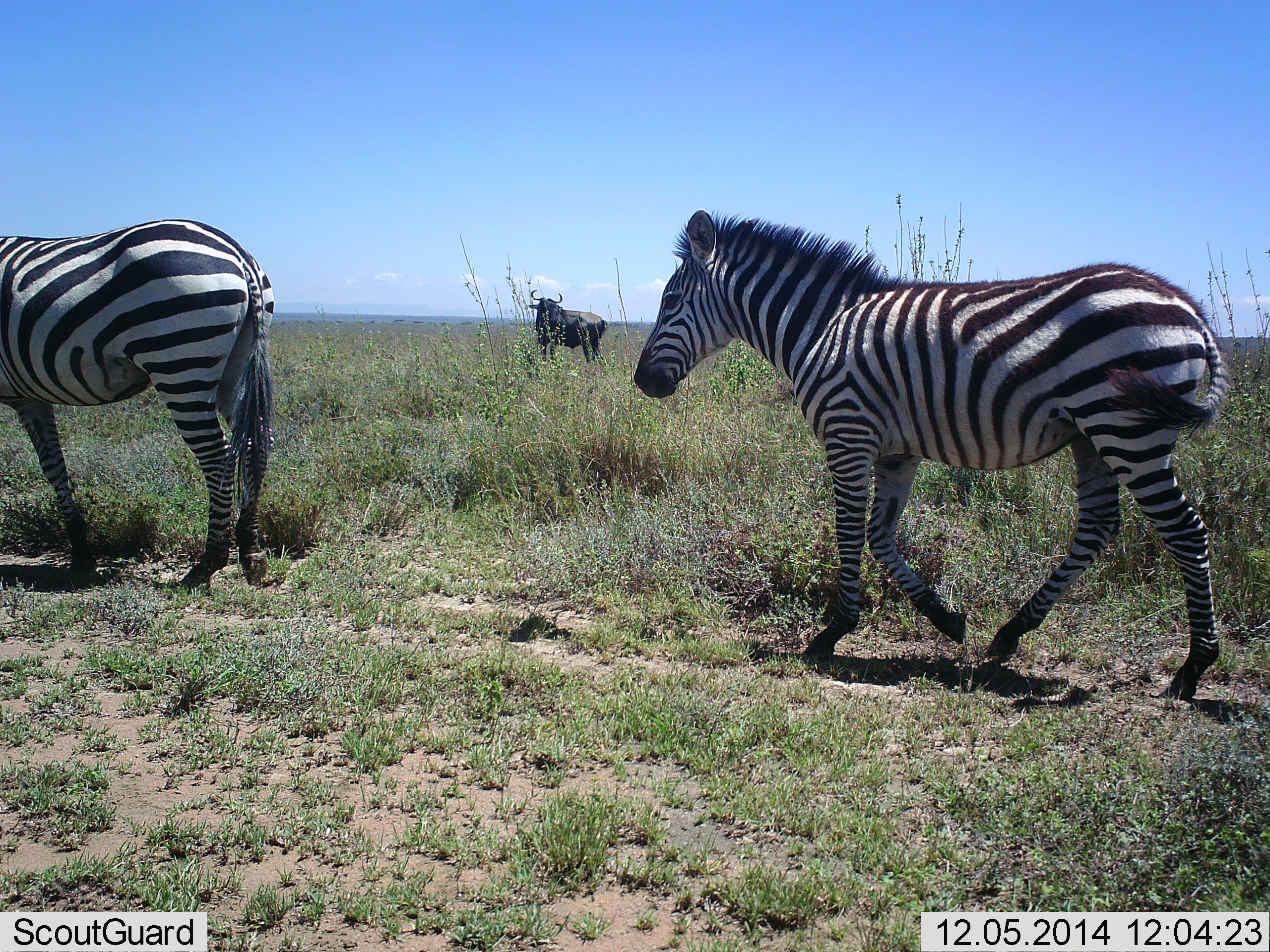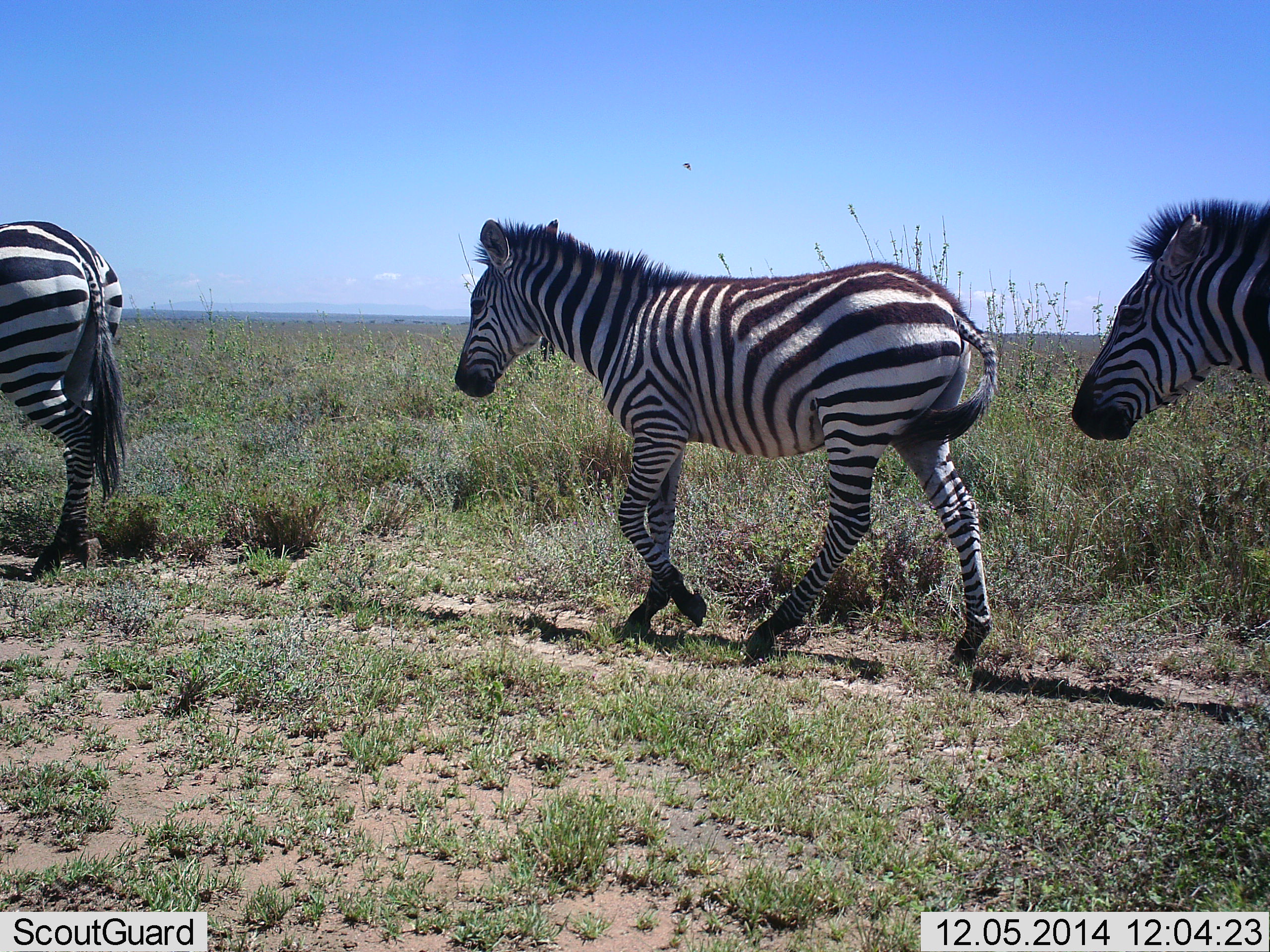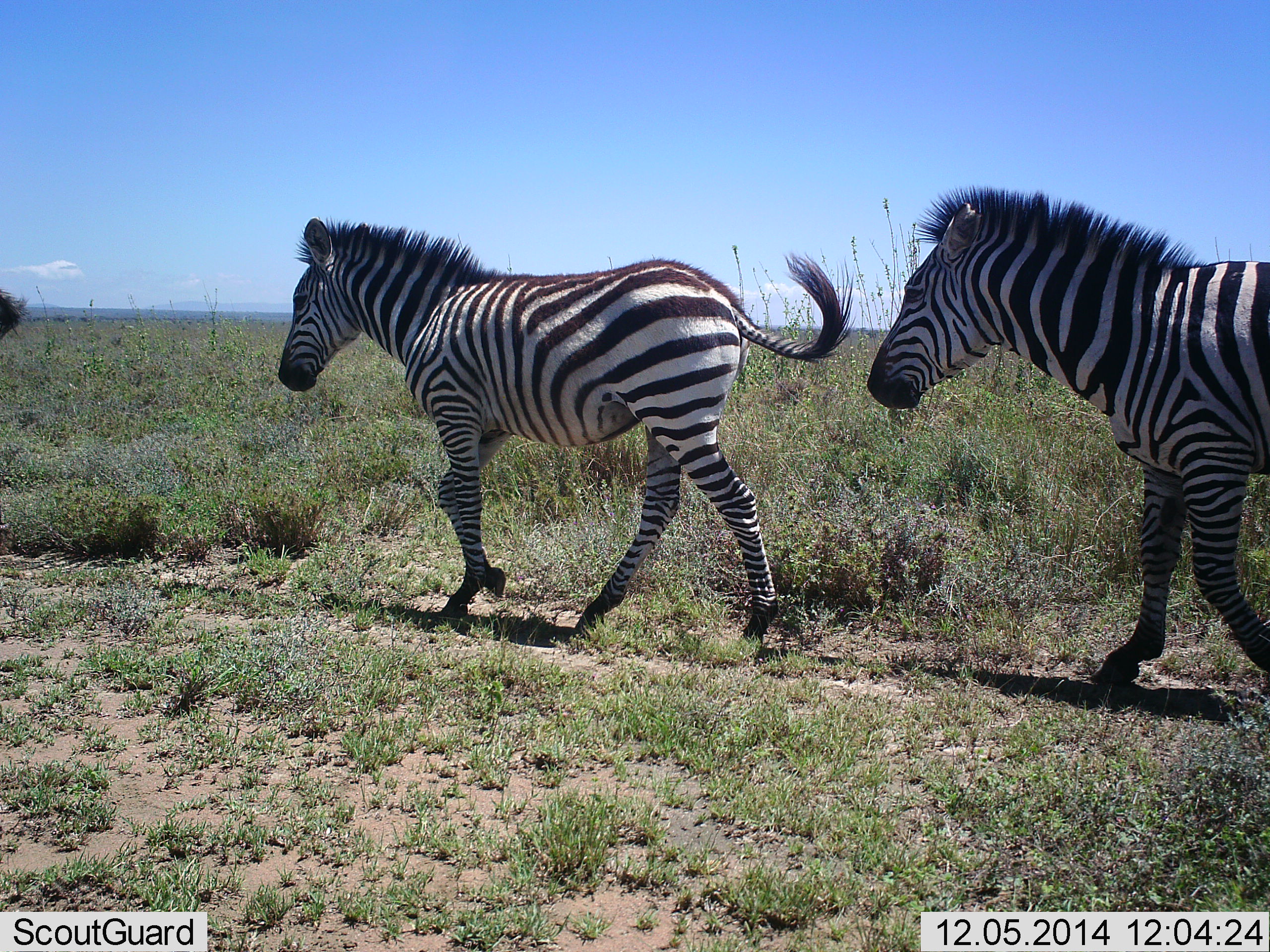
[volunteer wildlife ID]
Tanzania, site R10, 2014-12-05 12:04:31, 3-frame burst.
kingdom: Animalia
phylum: Chordata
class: Mammalia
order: Artiodactyla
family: Bovidae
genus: Connochaetes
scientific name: Connochaetes taurinus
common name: blue wildebeest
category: wildebeest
Wildebeest (blue wildebeest) (Connochaetes taurinus), count 1. Behavior (volunteer vote fractions): standing 100%, resting 0%, moving 0%, interacting 0%. Young present (vote fraction): 0%. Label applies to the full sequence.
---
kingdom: Animalia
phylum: Chordata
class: Mammalia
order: Perissodactyla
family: Equidae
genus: Equus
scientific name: Equus quagga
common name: plains zebra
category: zebra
Zebra (plains zebra) (Equus quagga), count 3. Behavior (volunteer vote fractions): standing 0%, resting 0%, moving 100%, interacting 0%. Young present (vote fraction): 6%. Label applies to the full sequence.